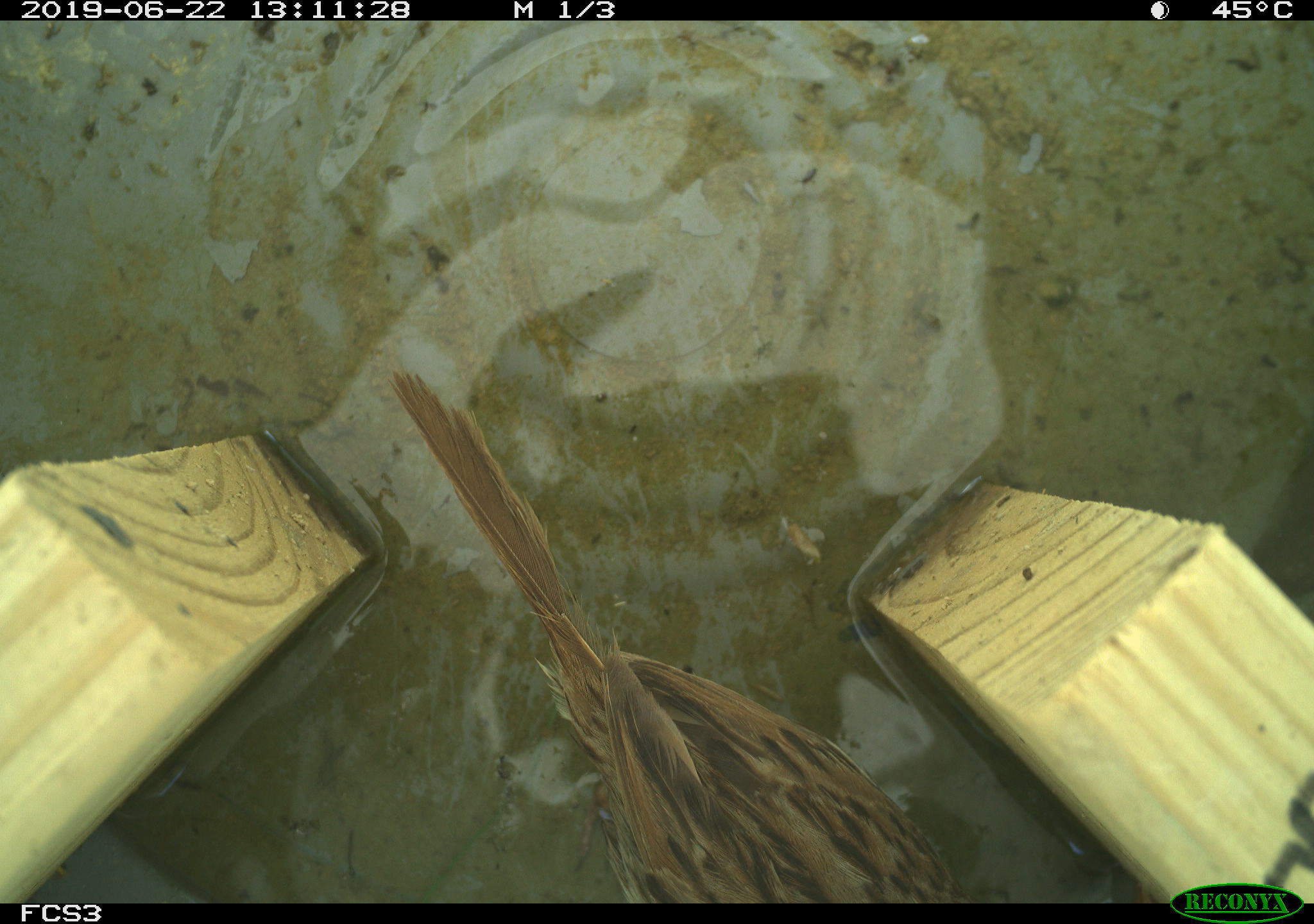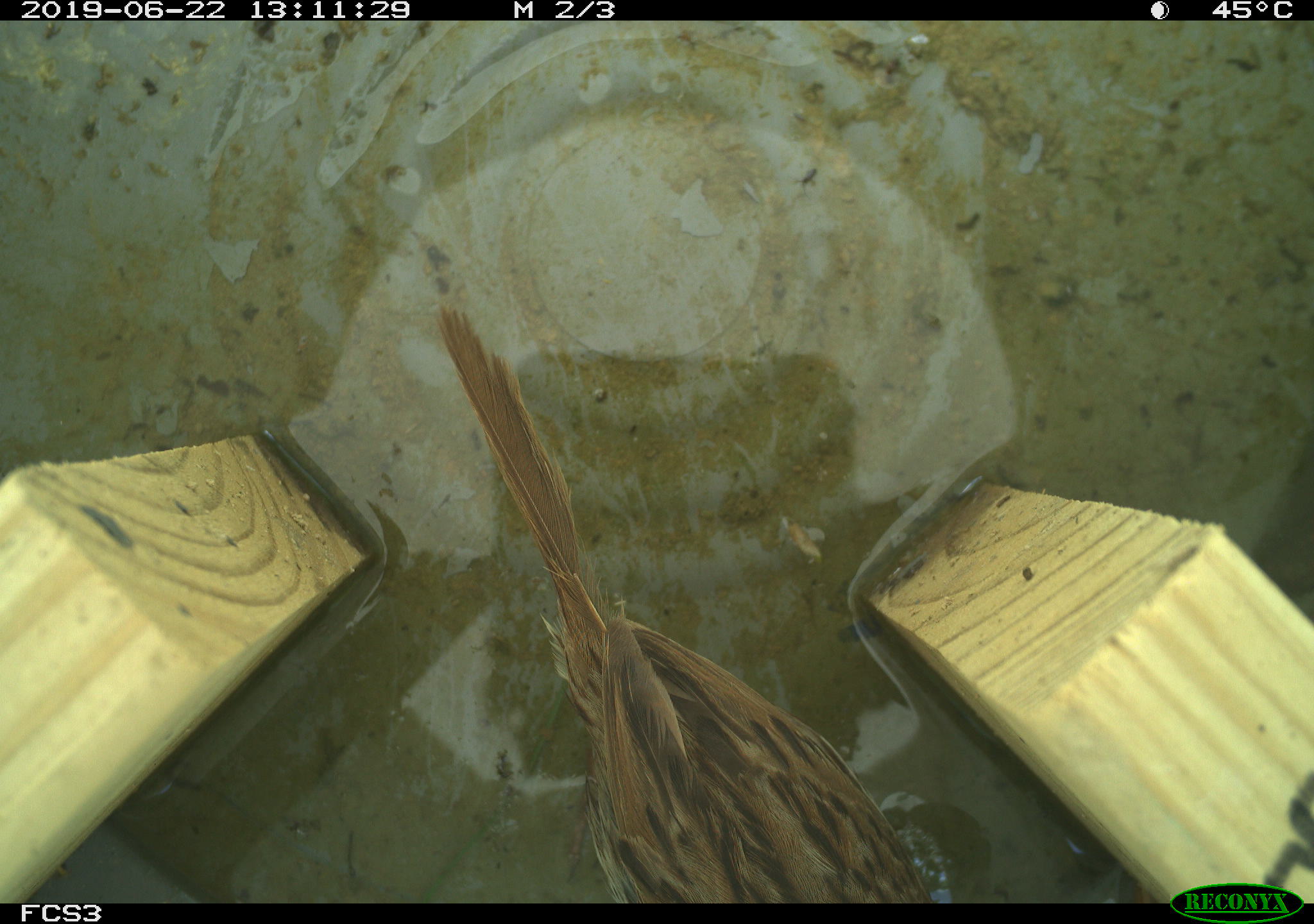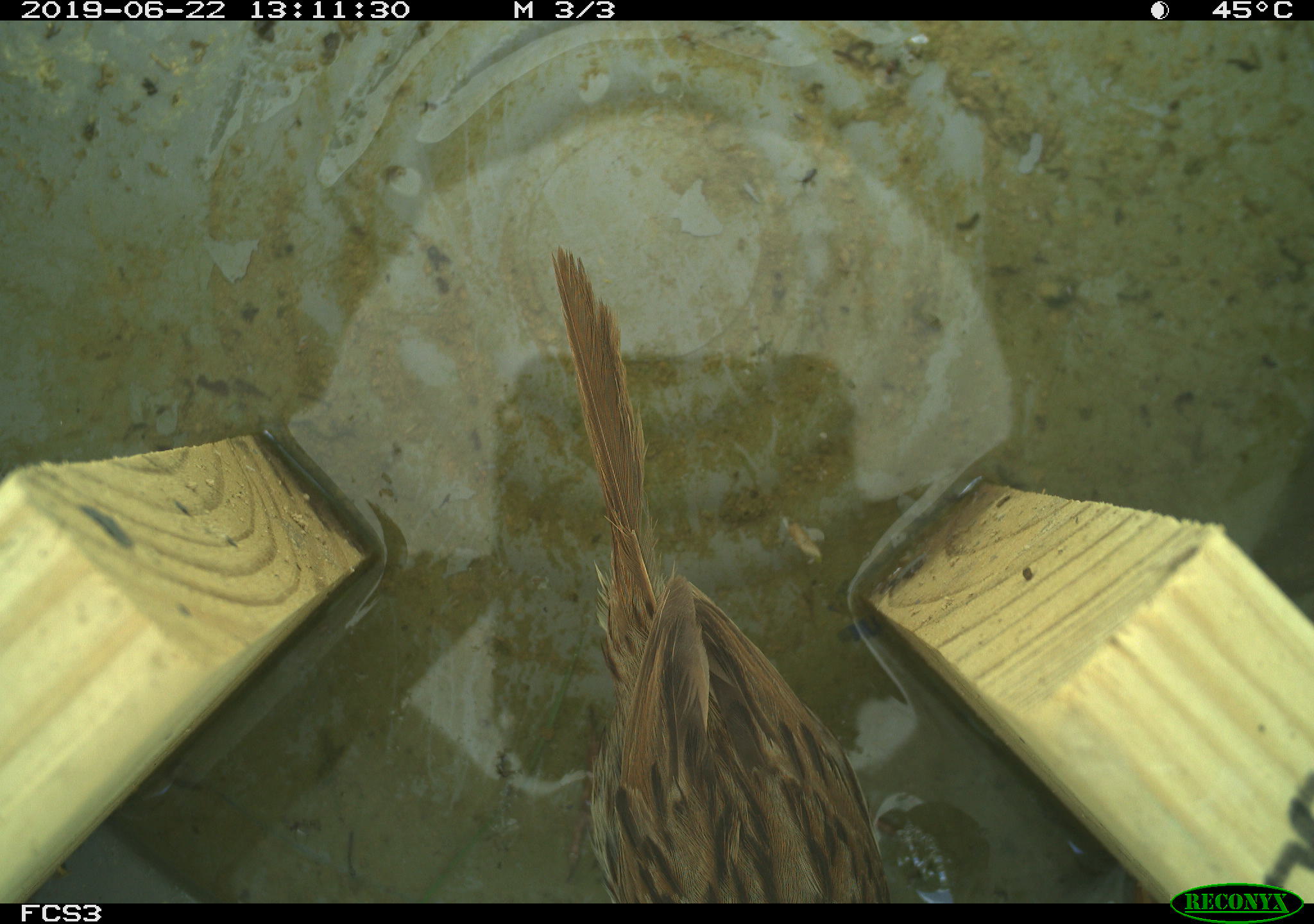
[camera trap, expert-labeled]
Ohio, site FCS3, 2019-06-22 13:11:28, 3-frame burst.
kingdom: Animalia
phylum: Chordata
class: Aves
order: Passeriformes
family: Passerellidae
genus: Melospiza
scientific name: Melospiza melodia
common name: song sparrow